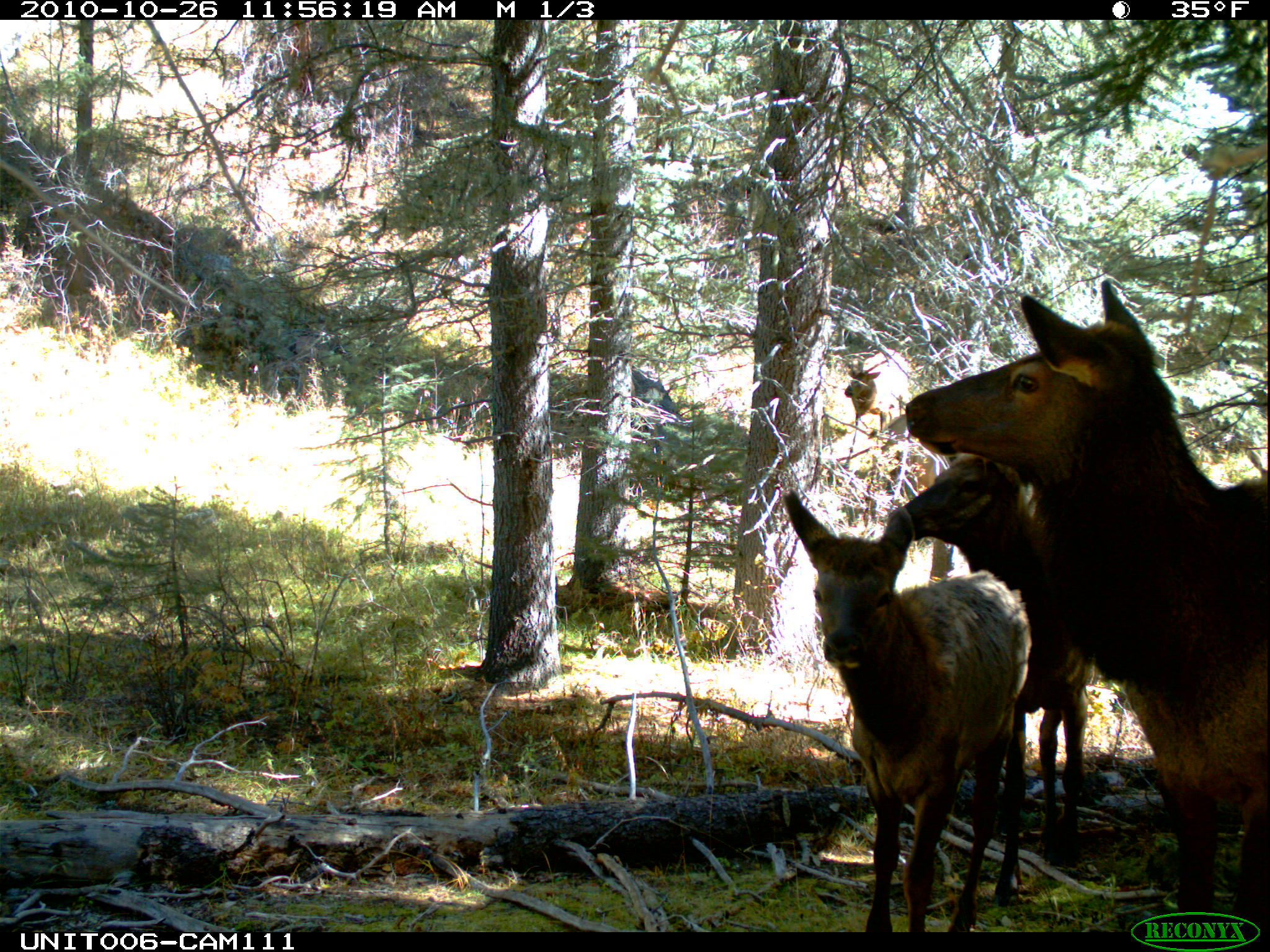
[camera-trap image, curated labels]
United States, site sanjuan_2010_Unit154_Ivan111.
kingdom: Animalia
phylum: Chordata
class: Mammalia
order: Artiodactyla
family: Cervidae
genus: Cervus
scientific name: Cervus elaphus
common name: red deer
Cervus elaphus (red deer).